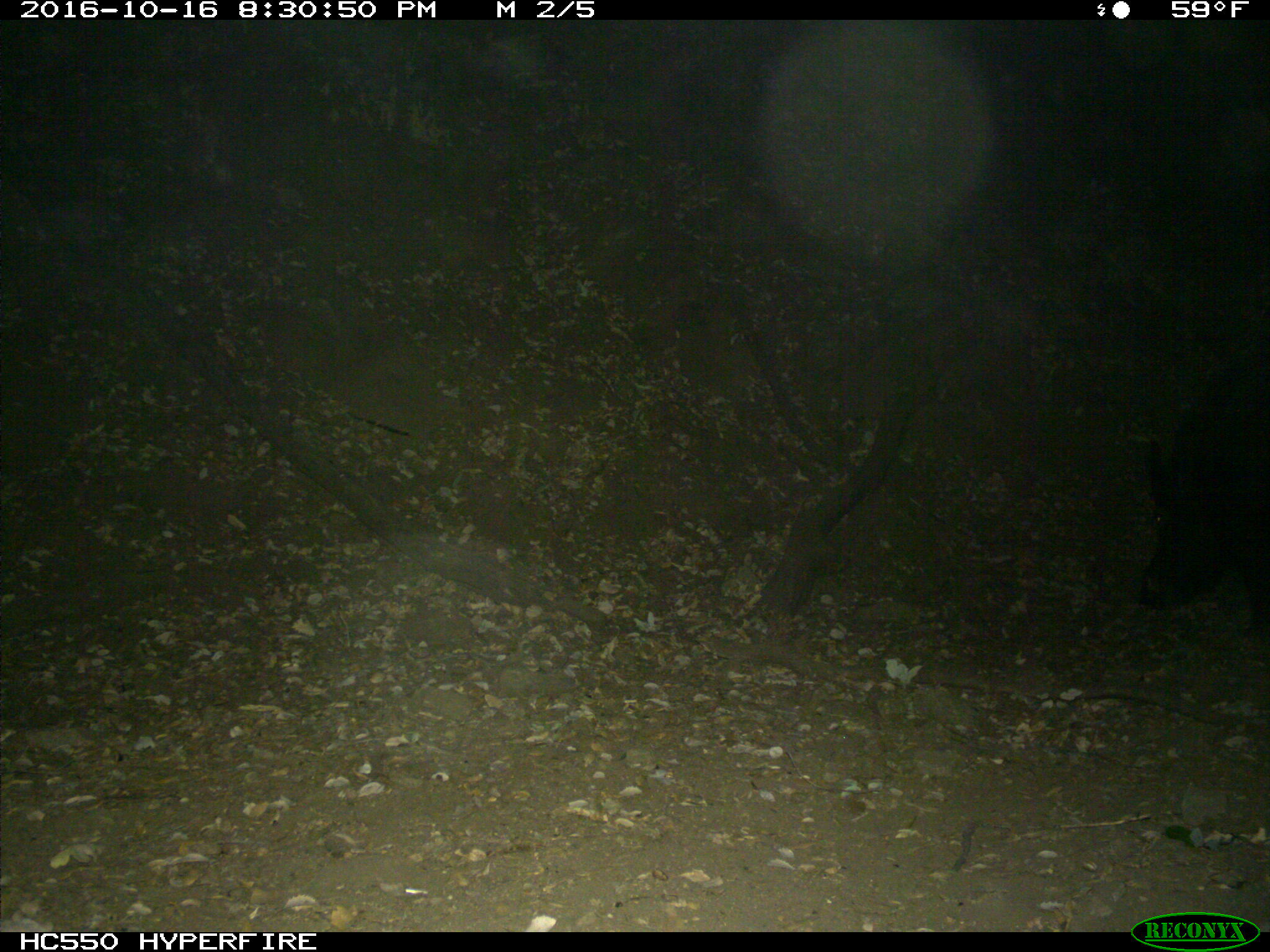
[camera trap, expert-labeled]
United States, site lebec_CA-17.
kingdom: Animalia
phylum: Chordata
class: Mammalia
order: Artiodactyla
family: Suidae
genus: Sus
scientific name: Sus scrofa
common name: wild boar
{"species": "Sus scrofa (wild boar)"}